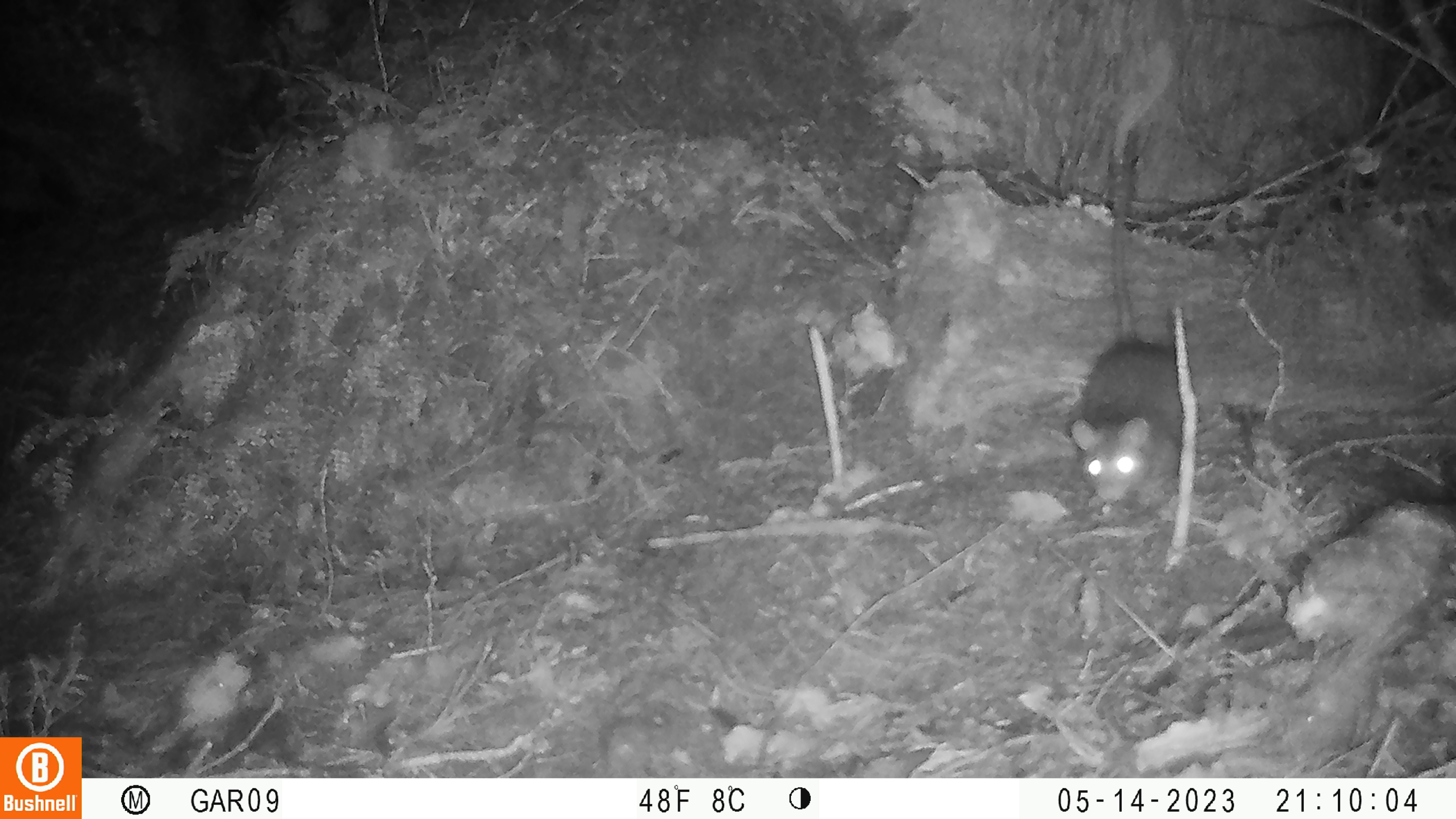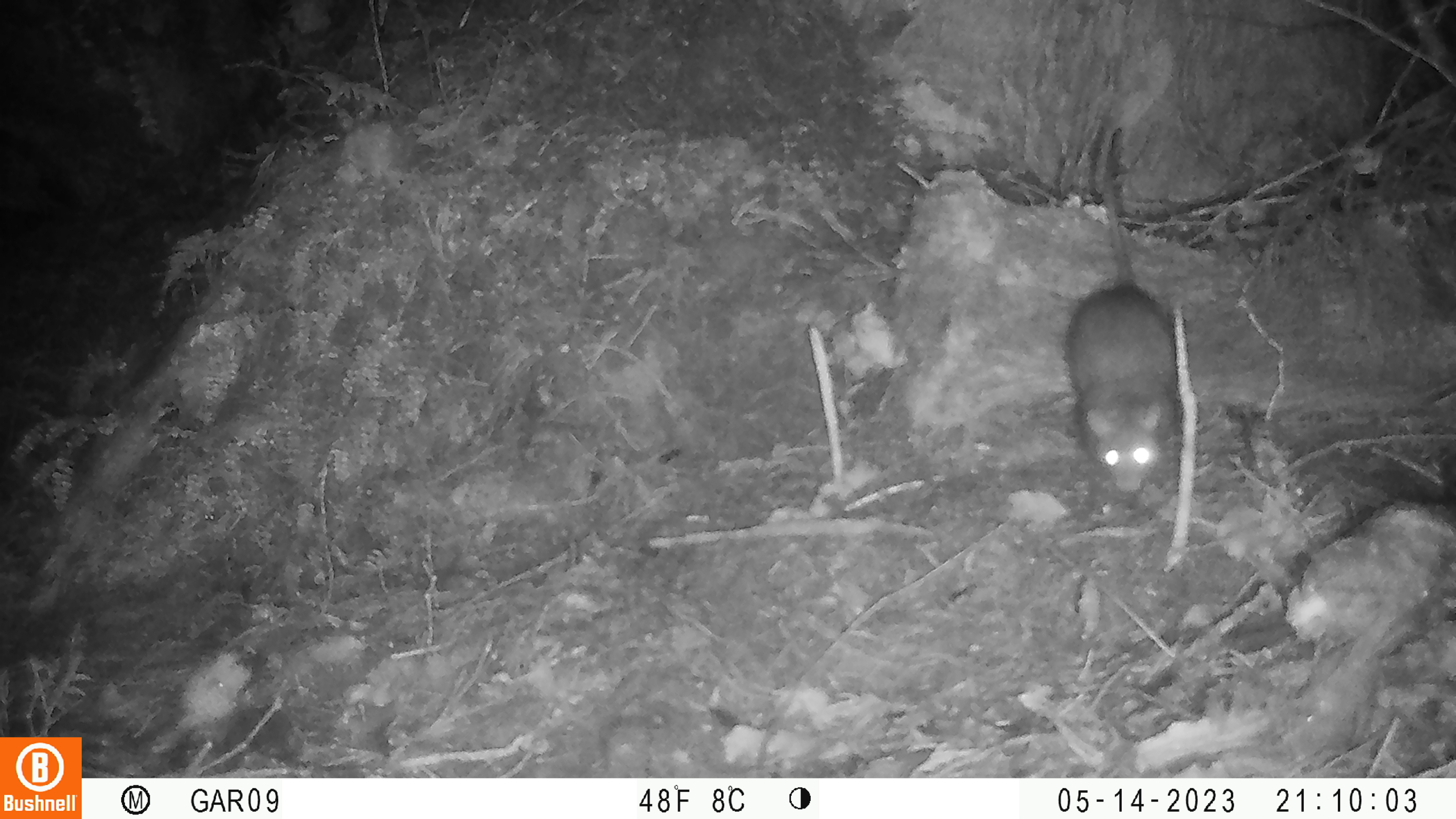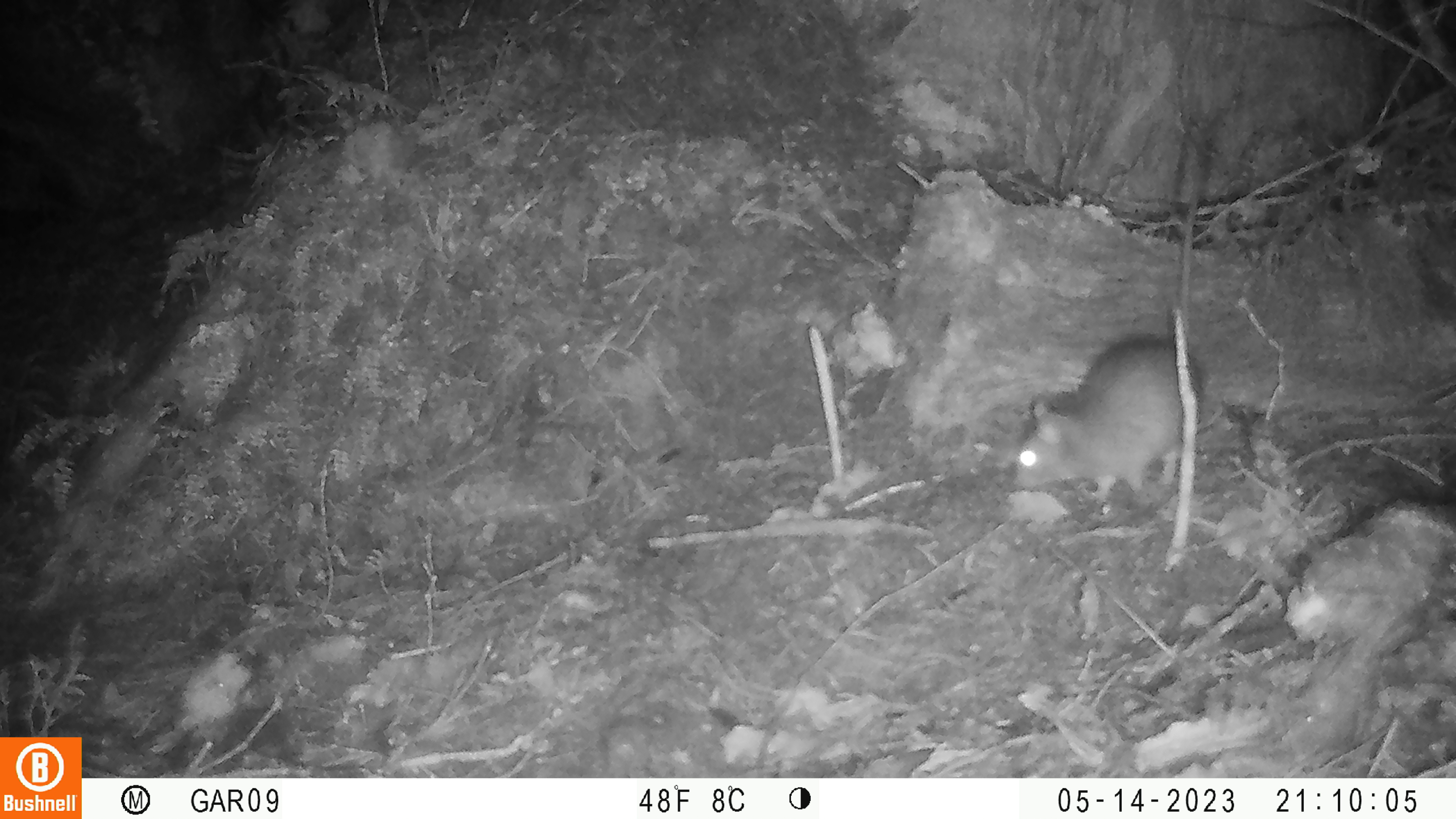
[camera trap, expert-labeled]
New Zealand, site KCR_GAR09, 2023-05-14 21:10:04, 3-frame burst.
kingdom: Animalia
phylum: Chordata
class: Mammalia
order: Rodentia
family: Muridae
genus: Rattus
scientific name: Rattus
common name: rat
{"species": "rat (Rattus)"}